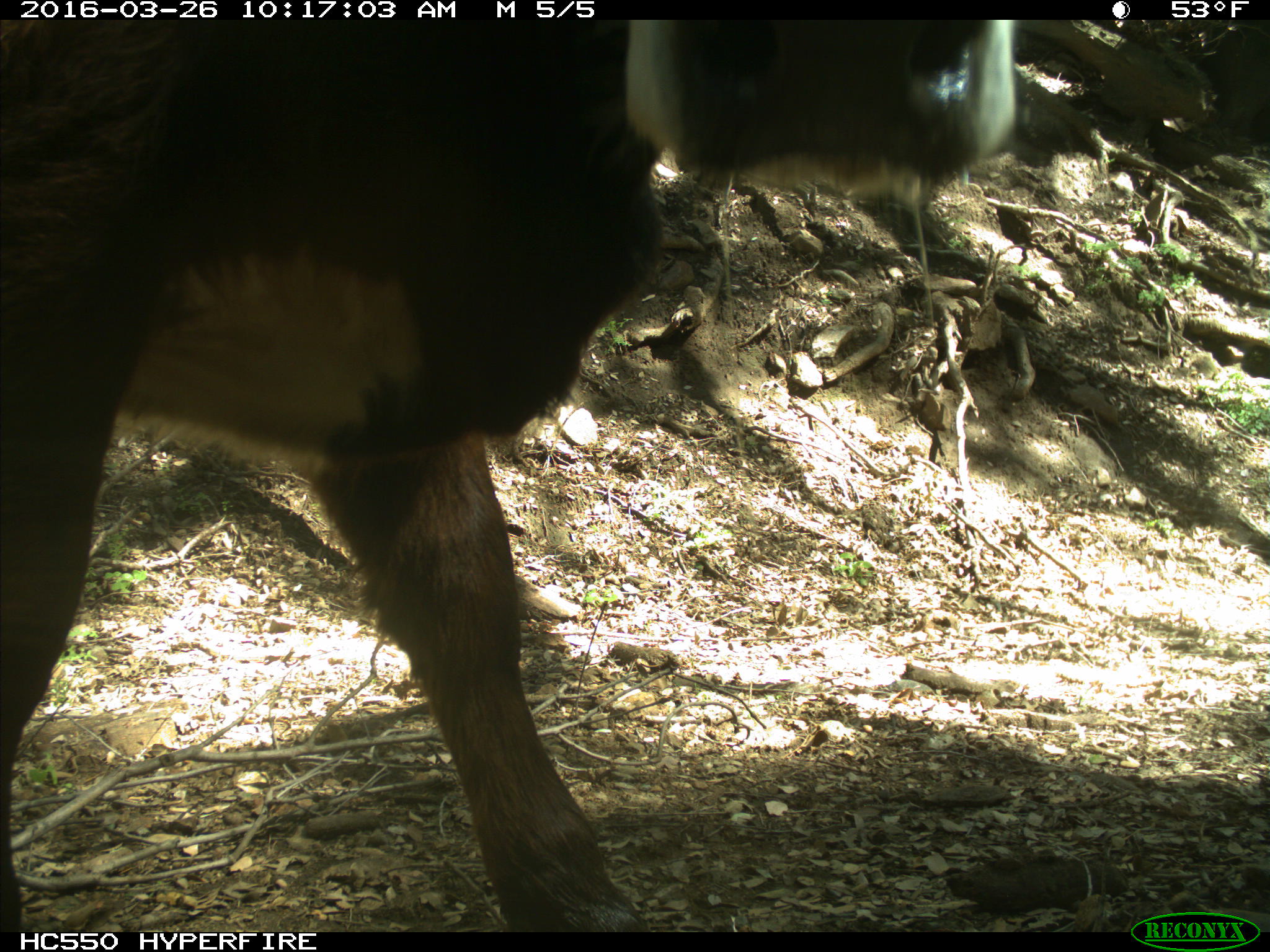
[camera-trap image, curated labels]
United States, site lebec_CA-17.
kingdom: Animalia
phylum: Chordata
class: Mammalia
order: Artiodactyla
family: Bovidae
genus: Bos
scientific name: Bos taurus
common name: domestic cow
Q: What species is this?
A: Bos taurus (domestic cow).